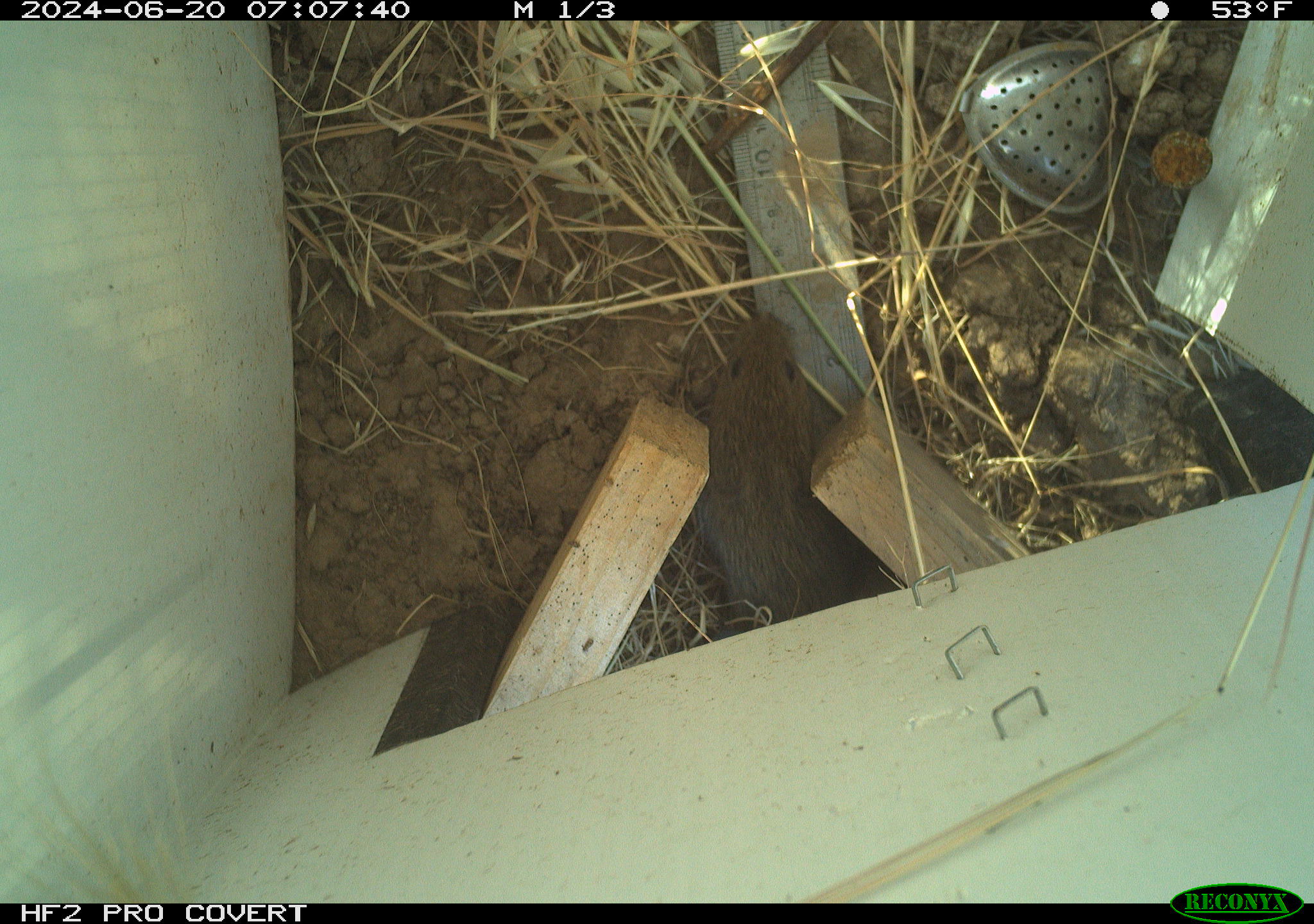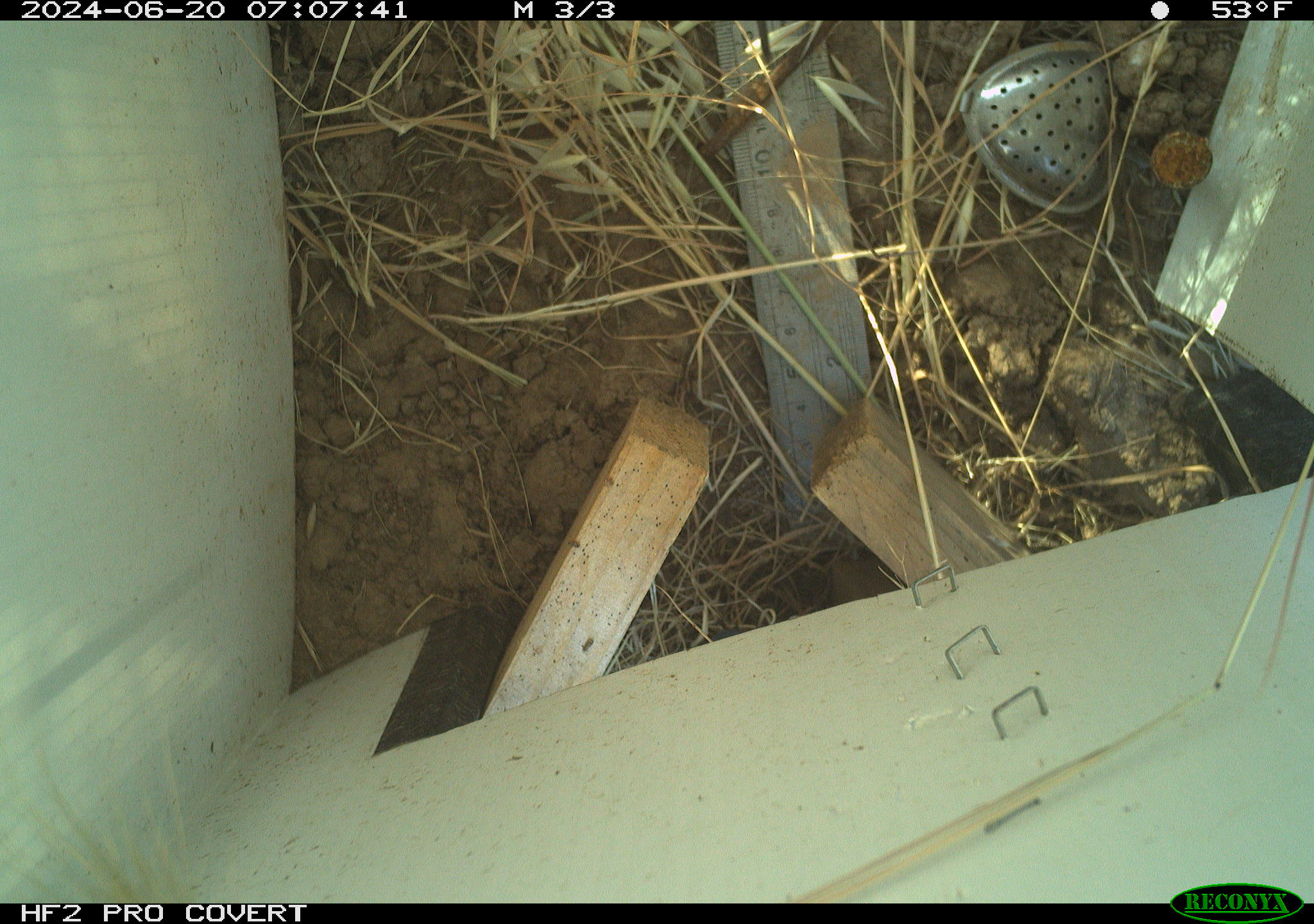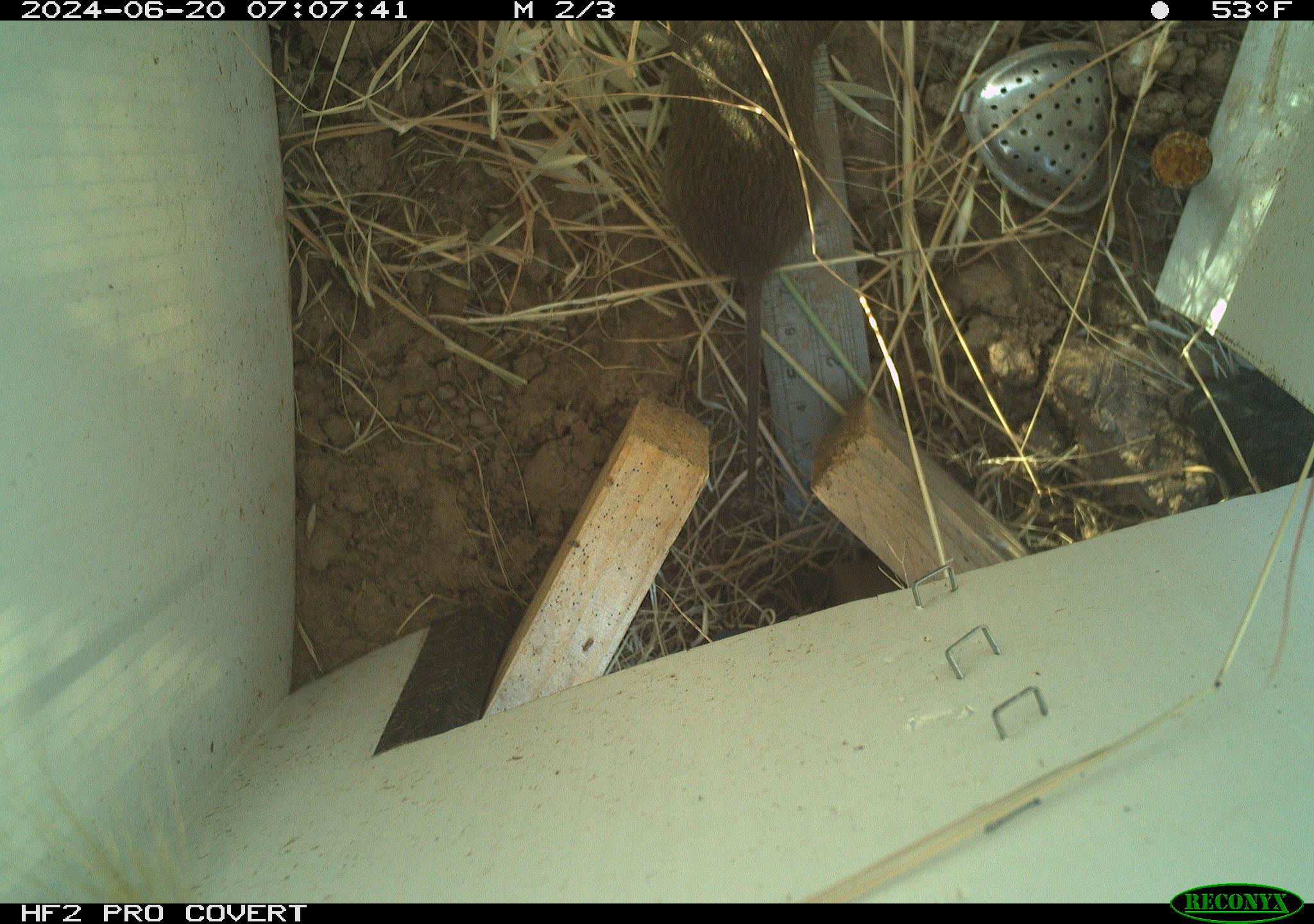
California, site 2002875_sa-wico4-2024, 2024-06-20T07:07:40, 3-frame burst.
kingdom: Animalia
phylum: Chordata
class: Mammalia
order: Rodentia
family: Cricetidae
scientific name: Arvicolinae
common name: voles, lemmings, and muskrats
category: arvicolinae subfamily